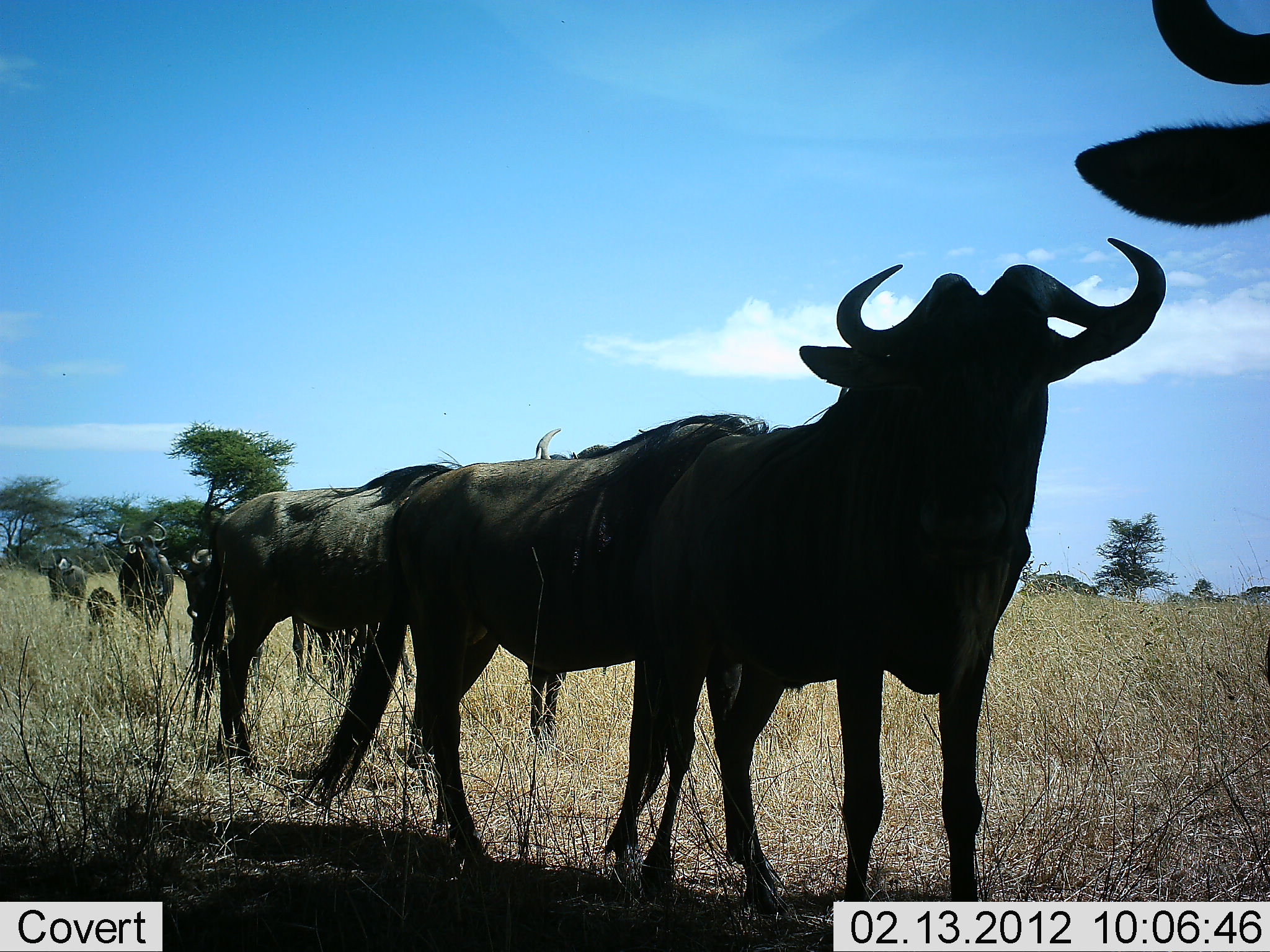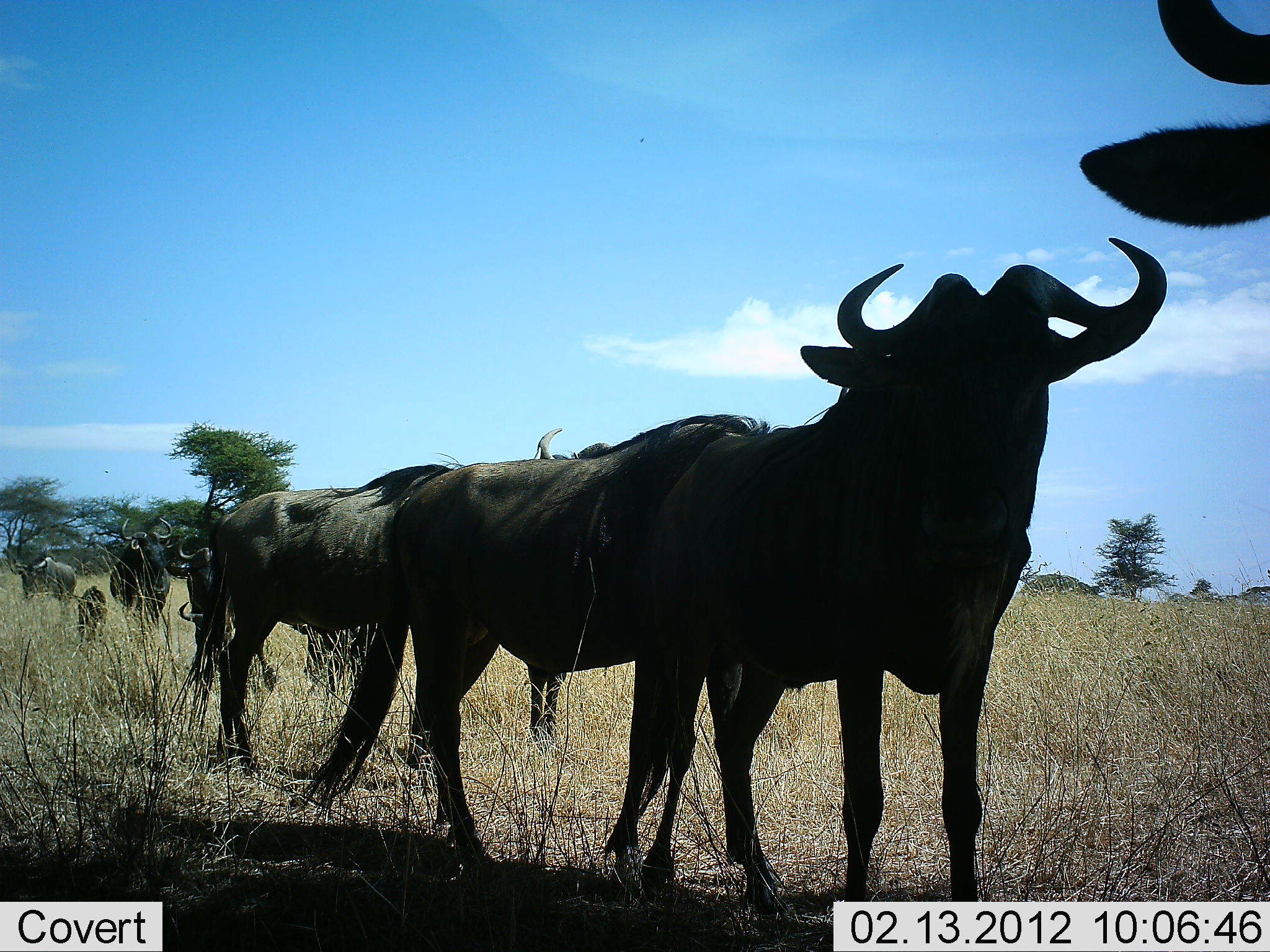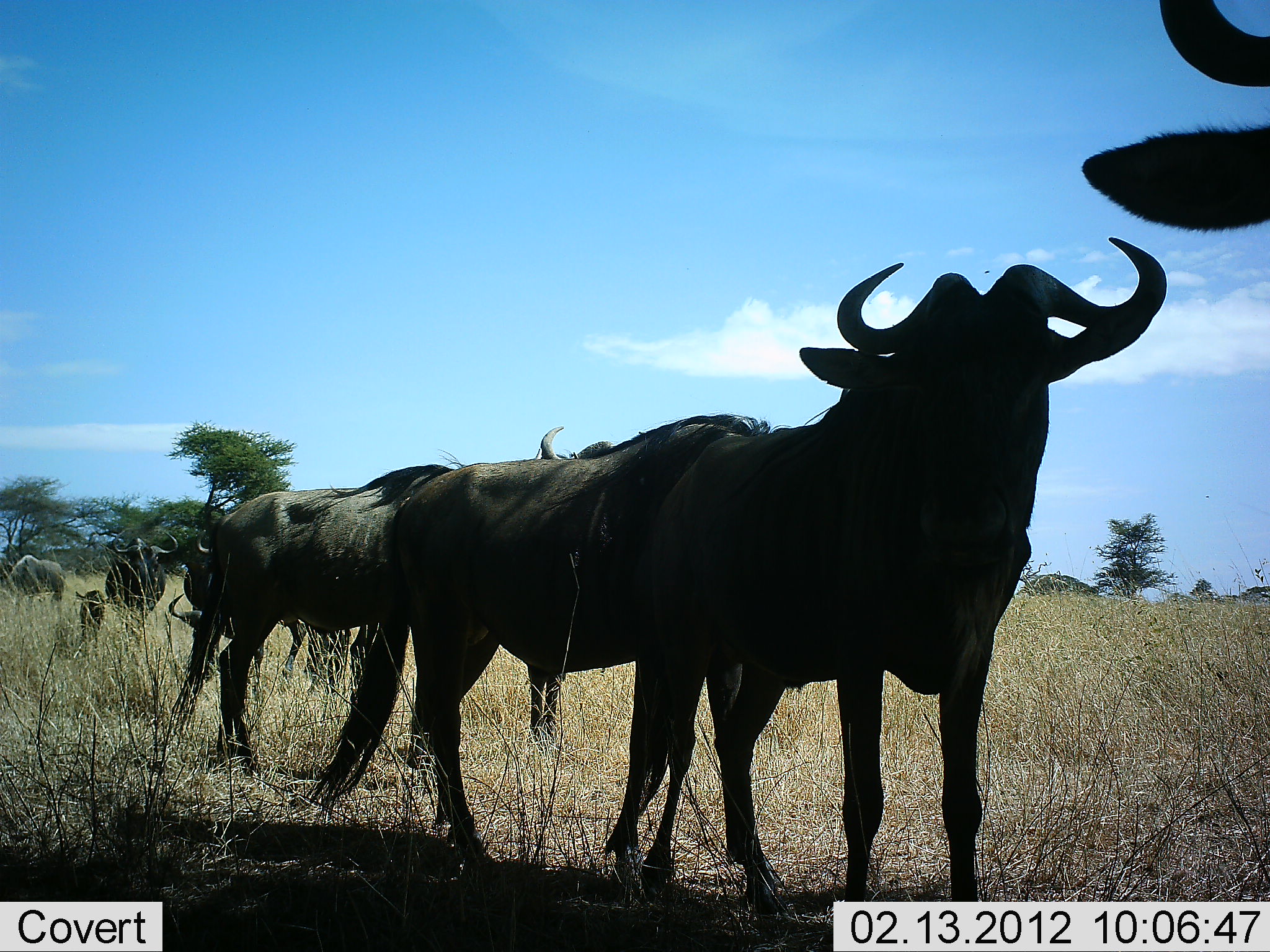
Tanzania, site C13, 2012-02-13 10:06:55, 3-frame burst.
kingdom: Animalia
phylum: Chordata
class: Mammalia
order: Artiodactyla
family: Bovidae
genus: Connochaetes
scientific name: Connochaetes taurinus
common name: blue wildebeest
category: wildebeest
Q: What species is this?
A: Wildebeest (blue wildebeest) (Connochaetes taurinus).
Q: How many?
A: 8.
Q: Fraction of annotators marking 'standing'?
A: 96%.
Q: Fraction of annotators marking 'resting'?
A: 4%.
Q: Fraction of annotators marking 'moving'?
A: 52%.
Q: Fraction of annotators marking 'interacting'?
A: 0%.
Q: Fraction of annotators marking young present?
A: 89%.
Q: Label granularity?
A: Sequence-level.